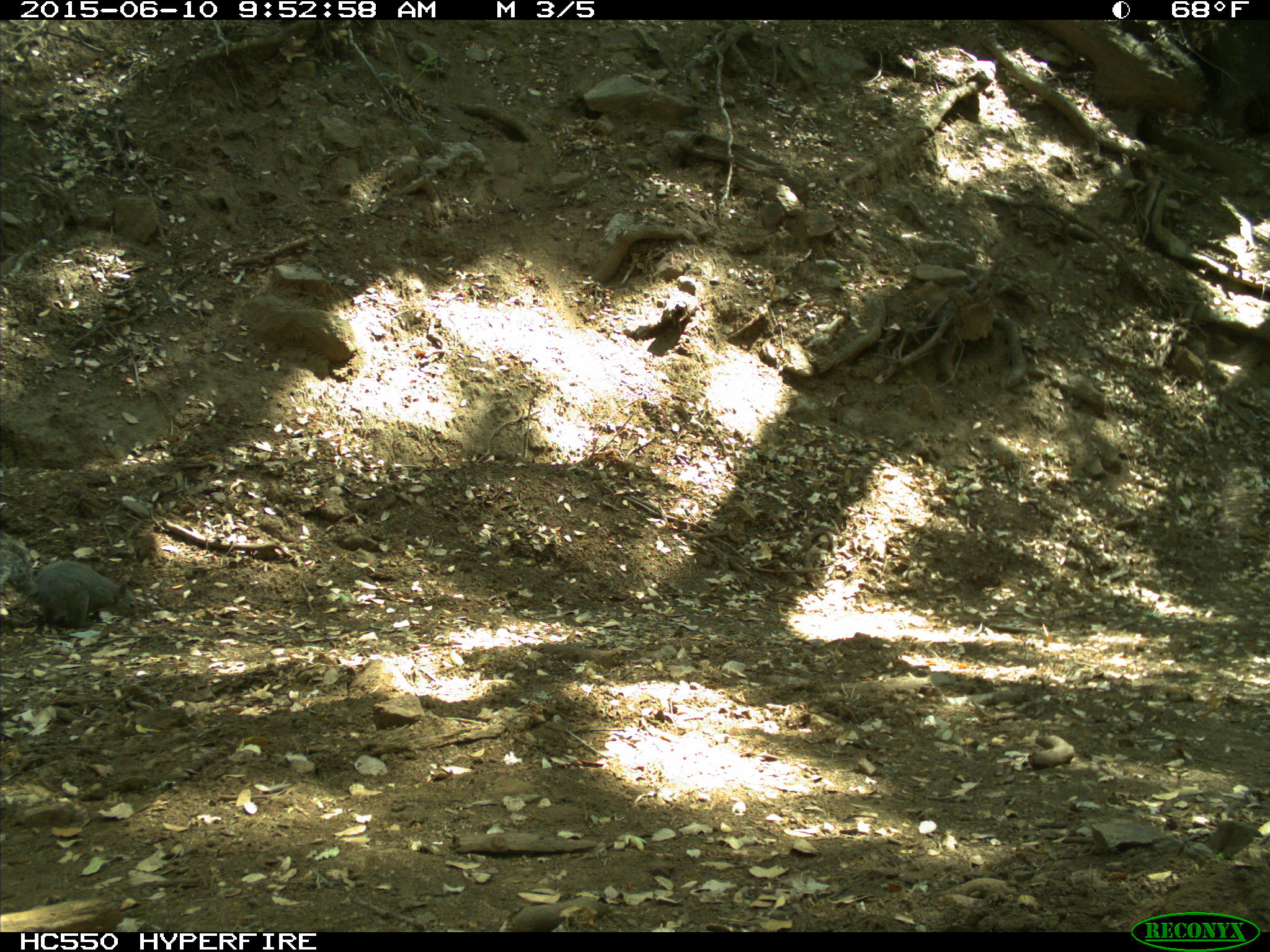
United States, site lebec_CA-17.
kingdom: Animalia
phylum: Chordata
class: Mammalia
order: Rodentia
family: Sciuridae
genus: Sciurus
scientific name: Sciurus carolinensis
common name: eastern gray squirrel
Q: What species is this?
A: Sciurus carolinensis (eastern gray squirrel).